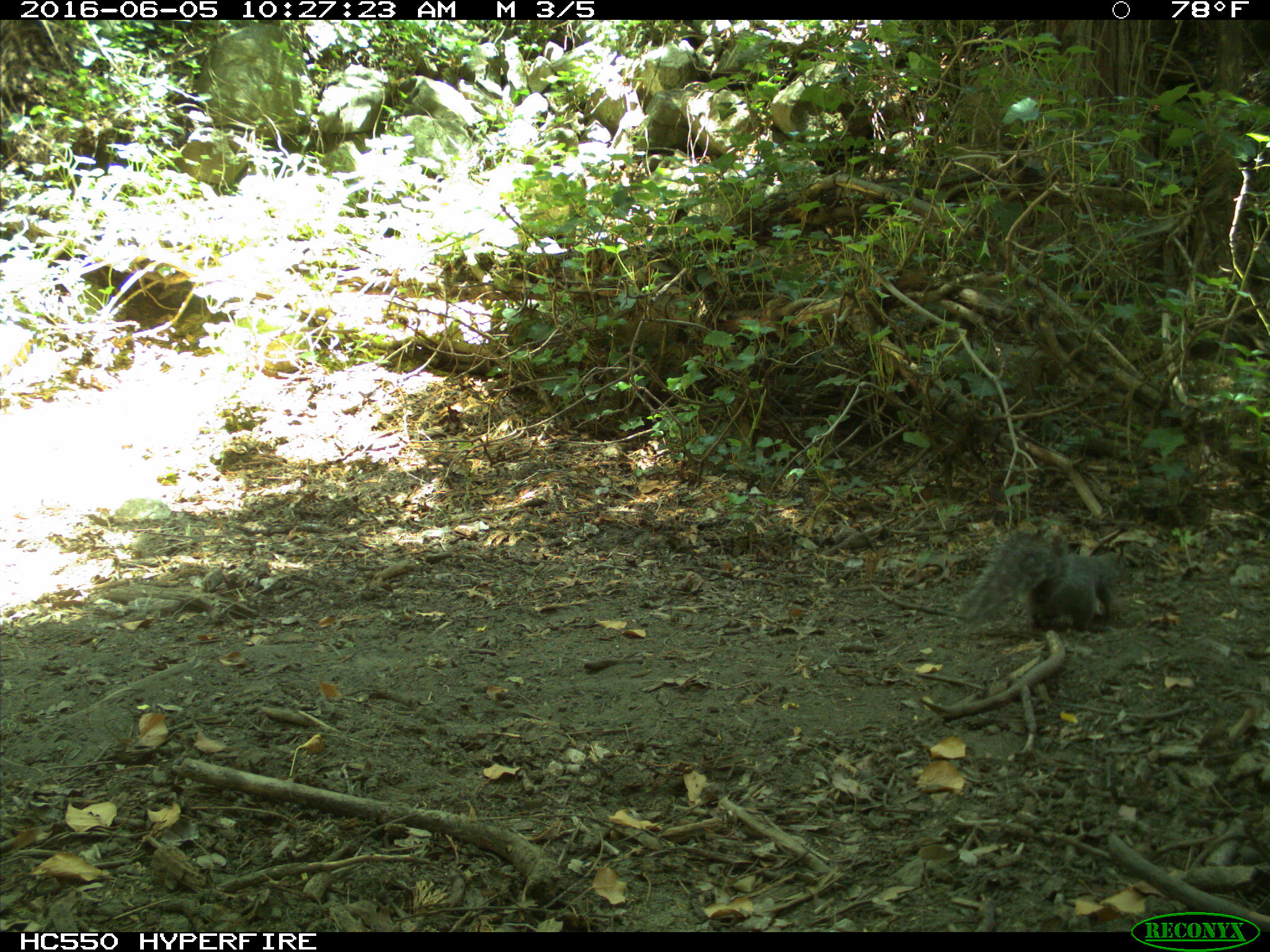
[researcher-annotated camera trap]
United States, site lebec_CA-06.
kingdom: Animalia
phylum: Chordata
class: Mammalia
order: Rodentia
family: Sciuridae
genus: Sciurus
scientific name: Sciurus carolinensis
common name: eastern gray squirrel